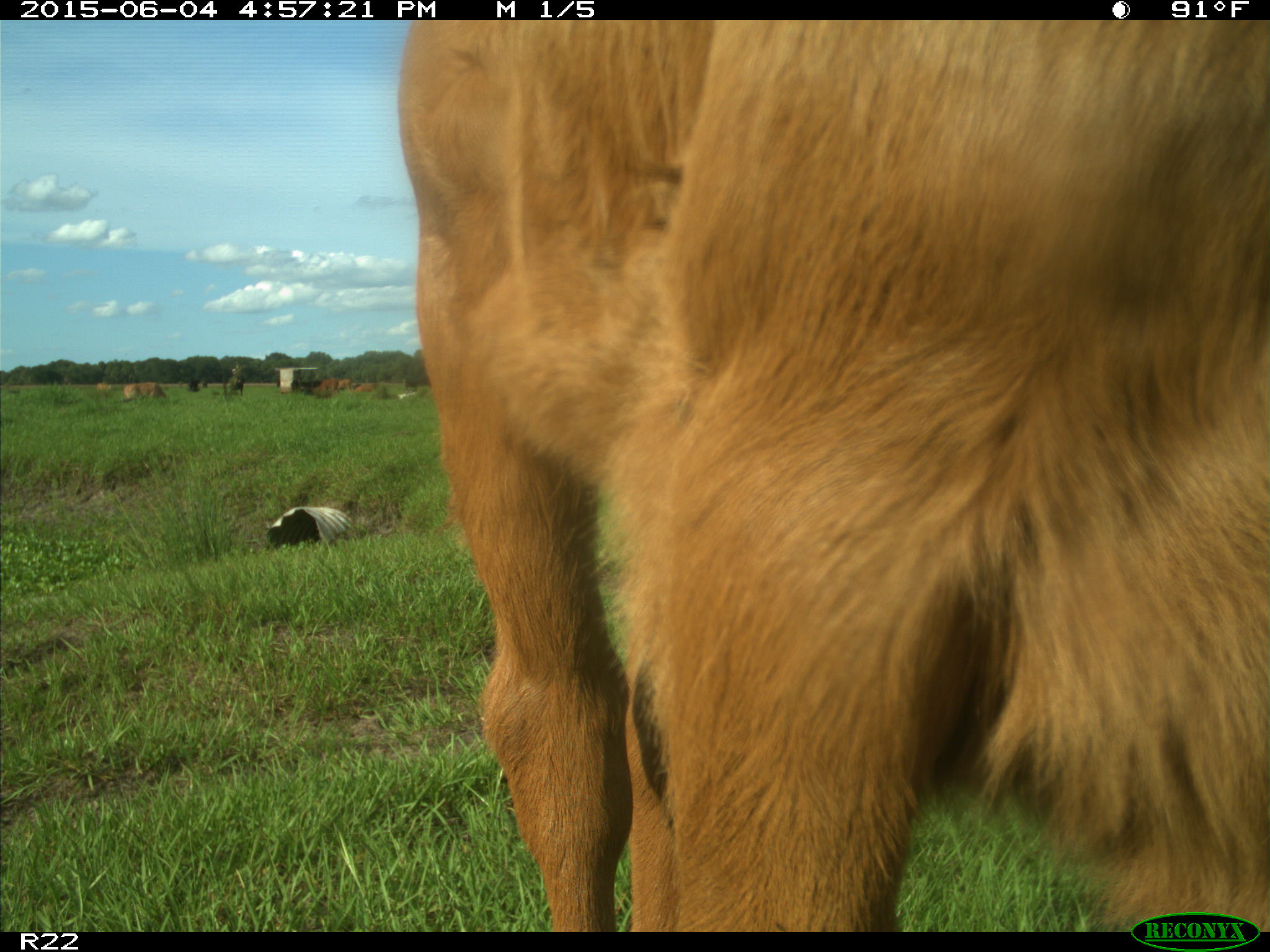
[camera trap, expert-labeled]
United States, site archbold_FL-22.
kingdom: Animalia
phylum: Chordata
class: Mammalia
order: Artiodactyla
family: Bovidae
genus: Bos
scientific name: Bos taurus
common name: domestic cow